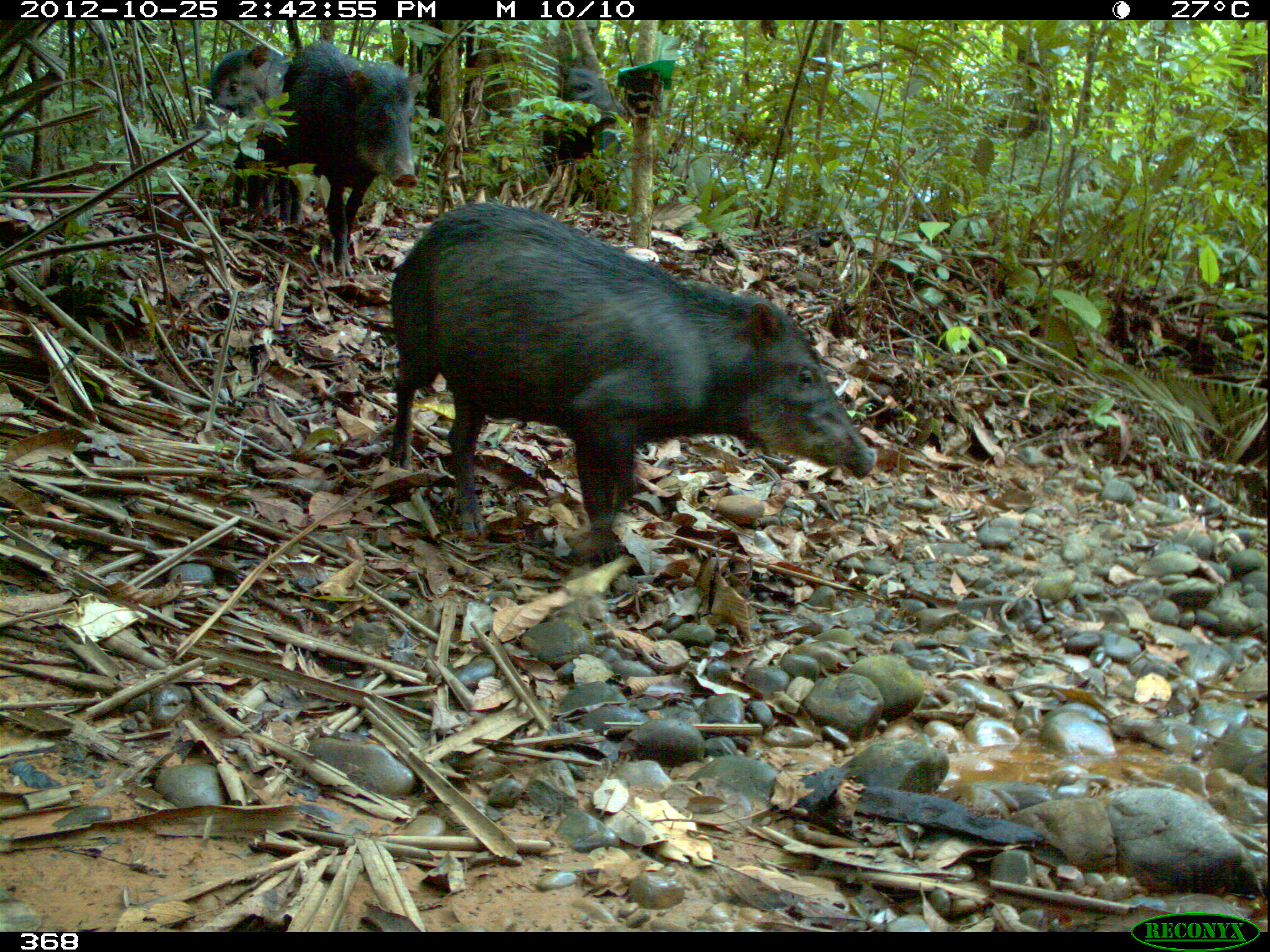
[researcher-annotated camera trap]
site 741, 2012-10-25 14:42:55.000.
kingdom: Animalia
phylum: Chordata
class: Mammalia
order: Artiodactyla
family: Tayassuidae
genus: Tayassu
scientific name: Tayassu pecari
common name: white-lipped peccary